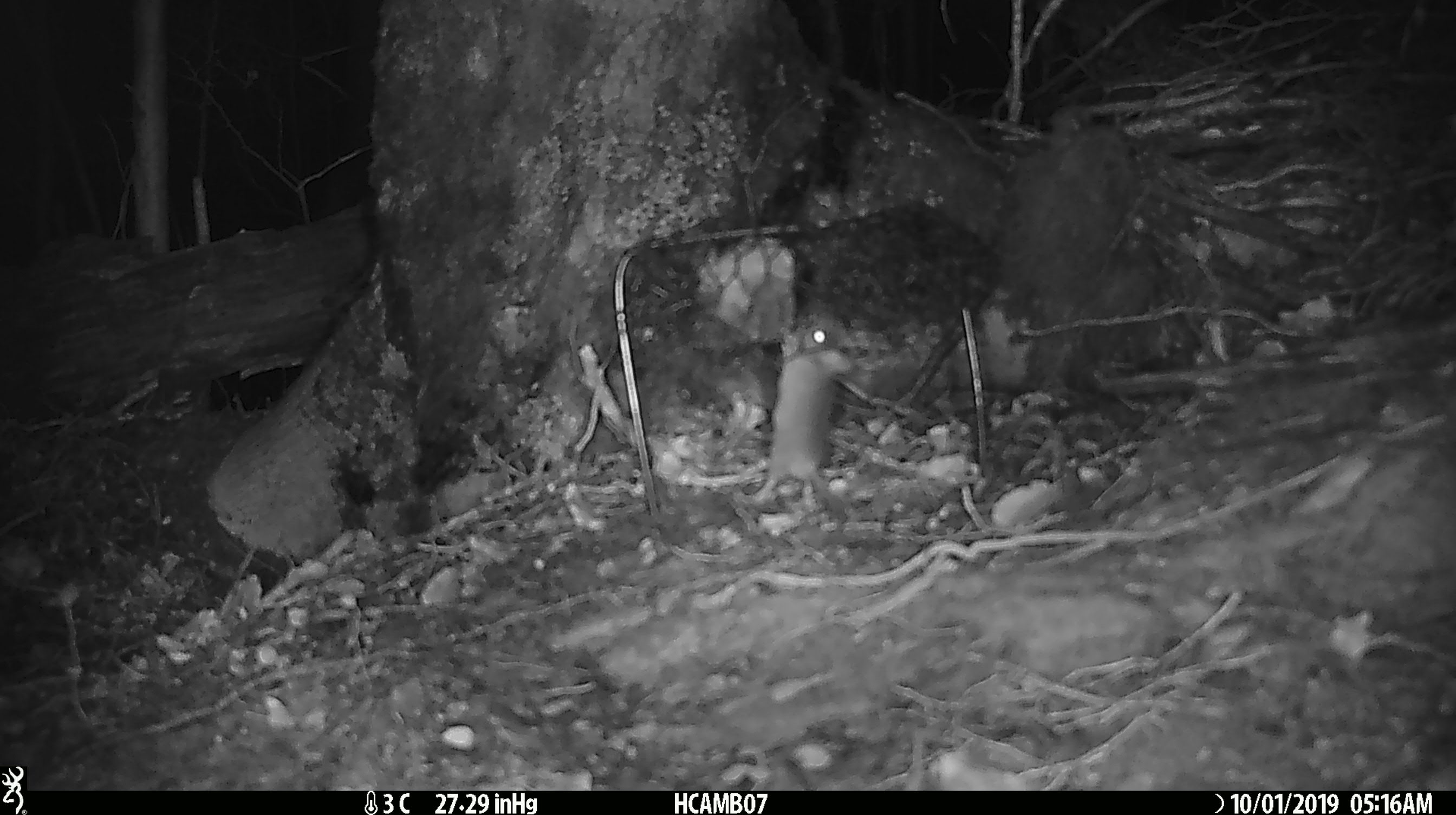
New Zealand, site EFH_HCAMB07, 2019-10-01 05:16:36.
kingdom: Animalia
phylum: Chordata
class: Mammalia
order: Rodentia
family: Muridae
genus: Mus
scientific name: Mus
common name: mouse